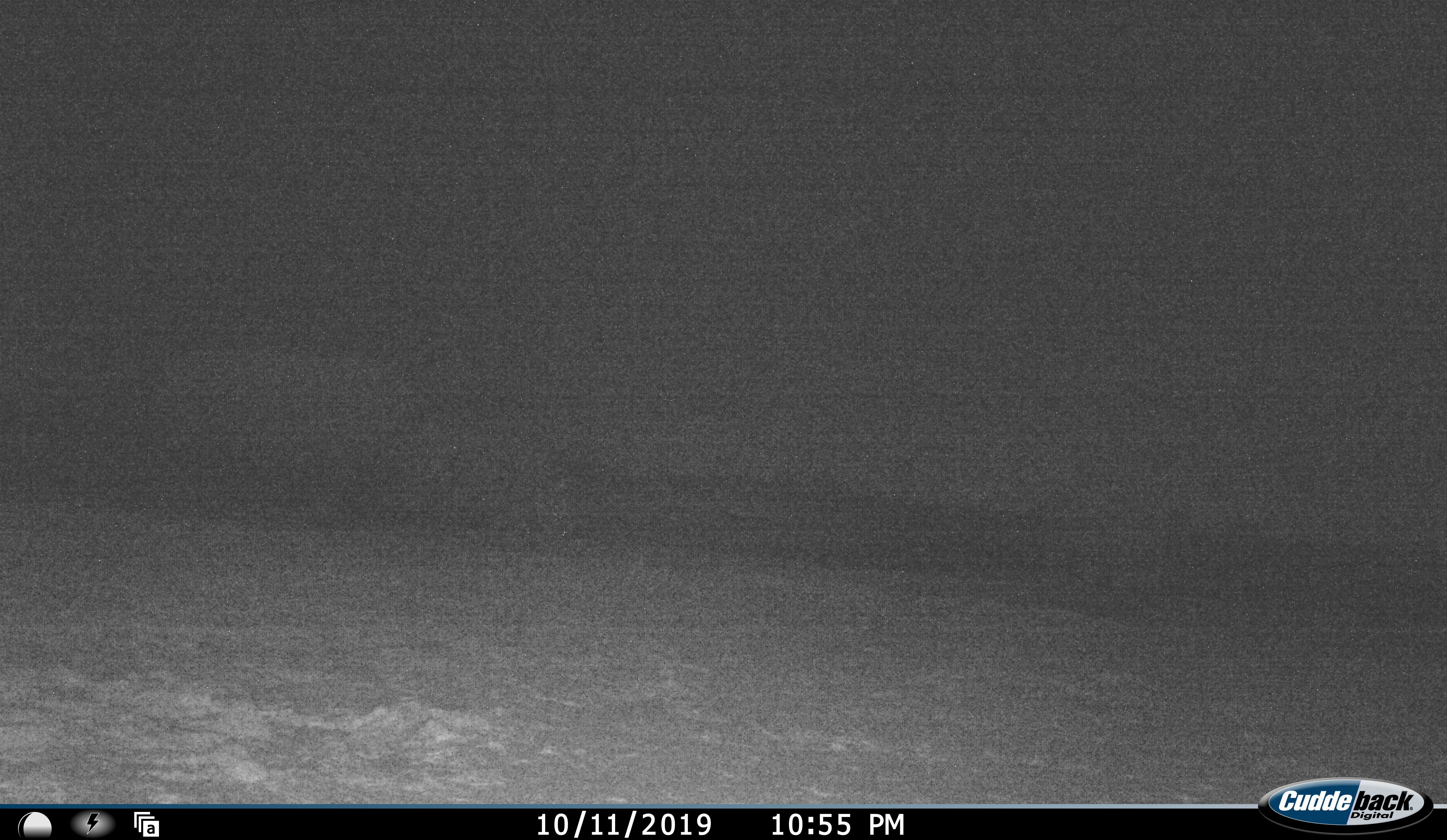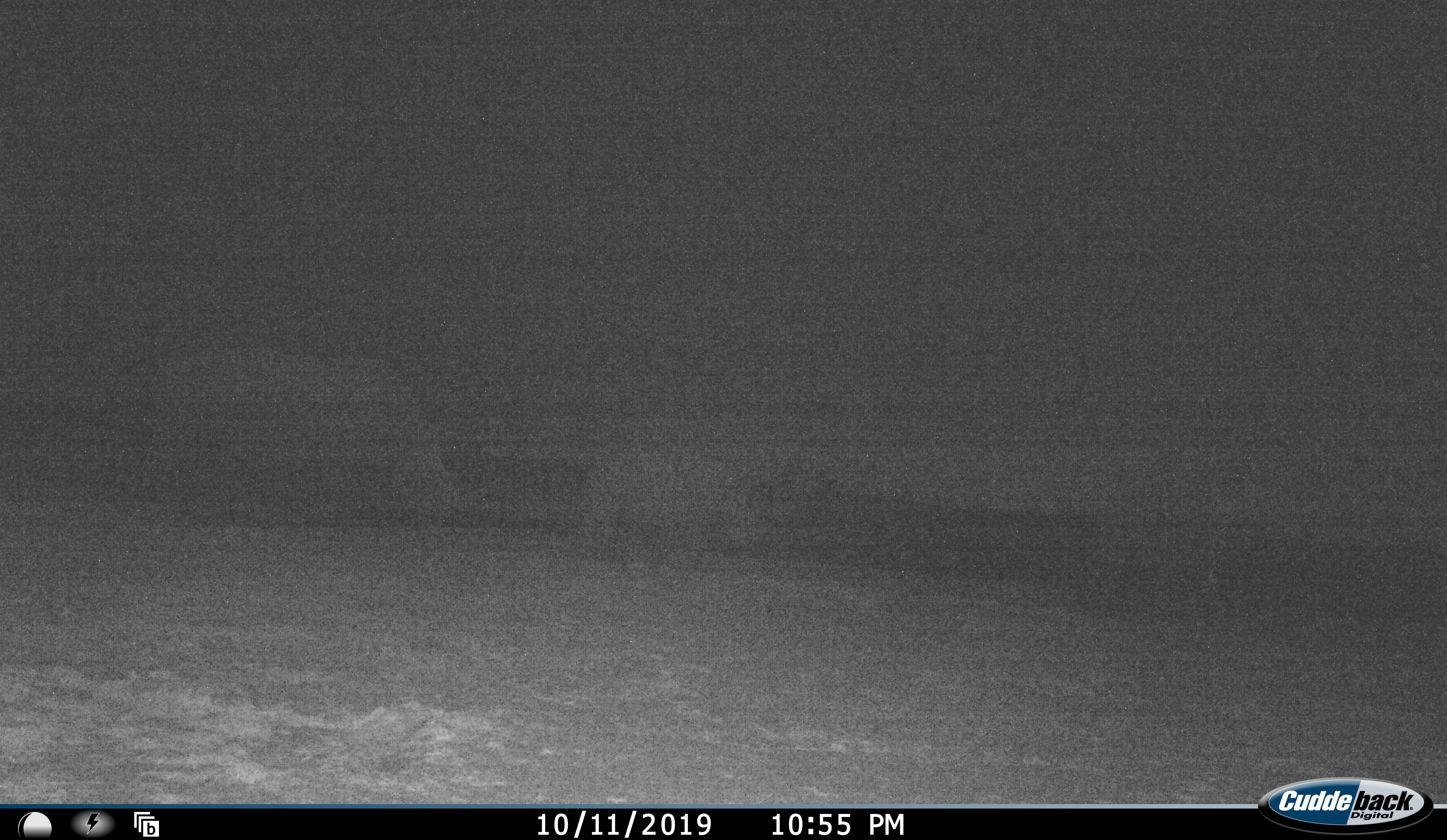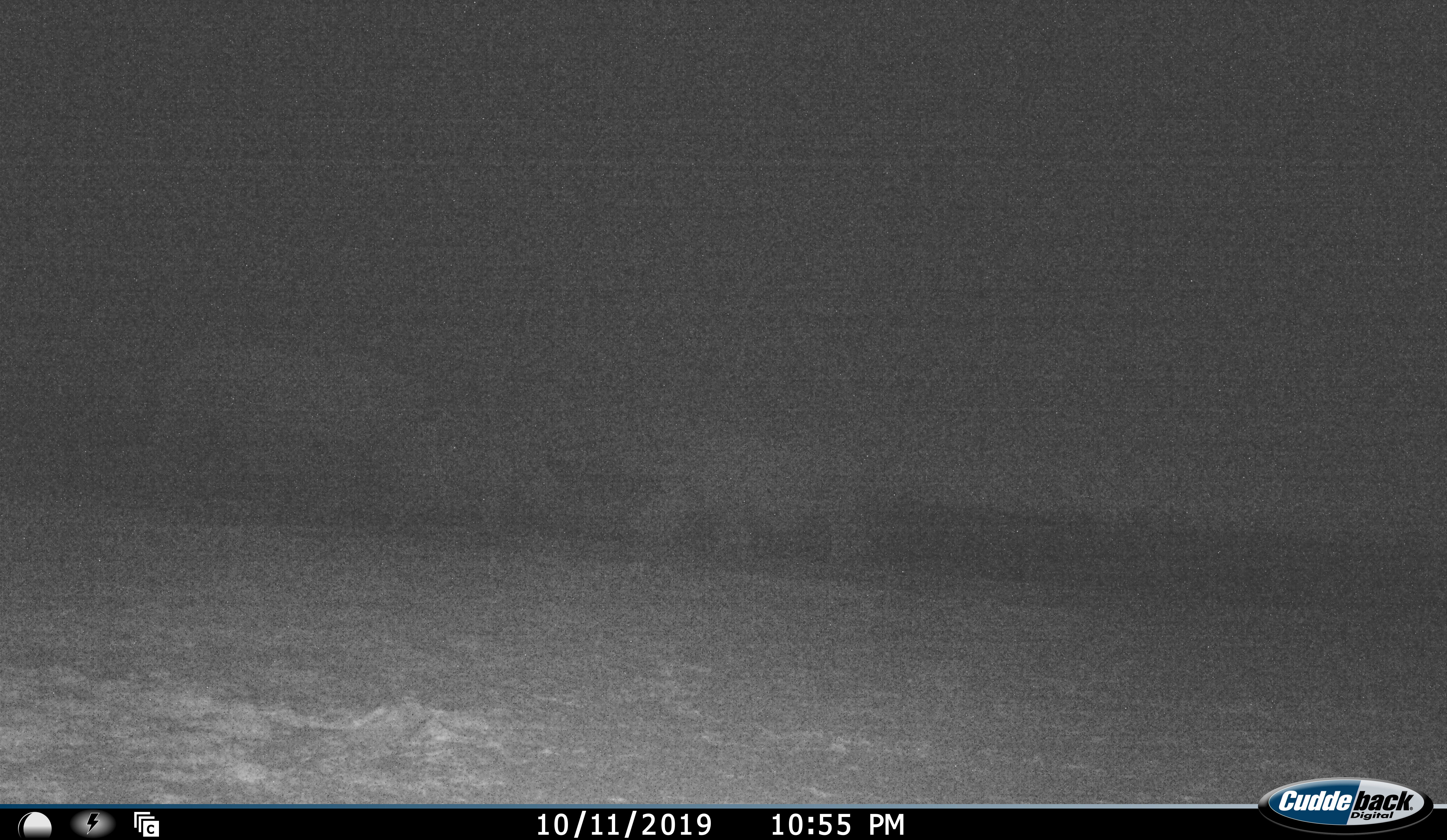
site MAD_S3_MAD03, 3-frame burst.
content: unidentified animal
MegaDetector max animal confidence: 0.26